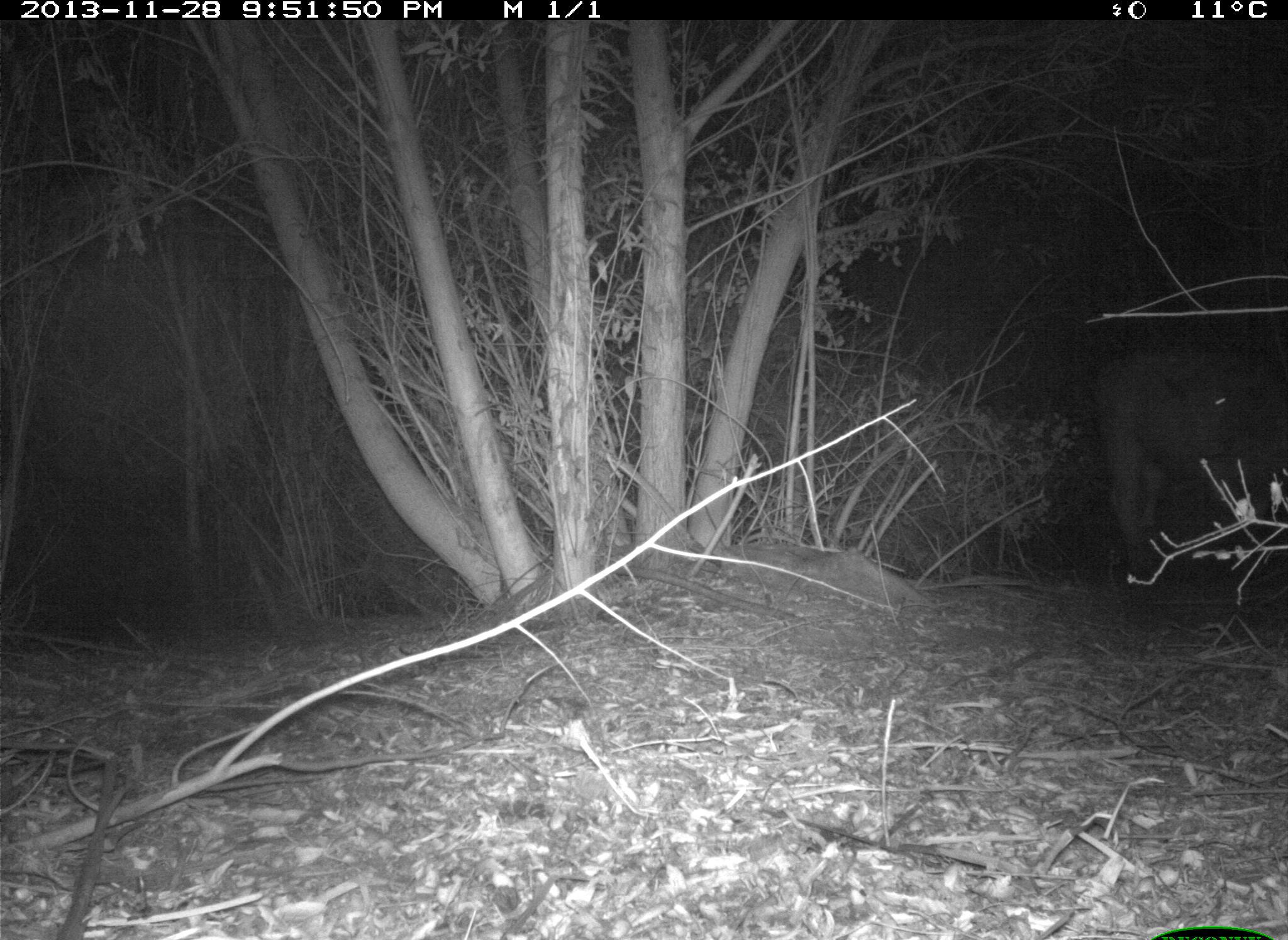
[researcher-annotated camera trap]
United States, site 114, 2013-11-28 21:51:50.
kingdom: Animalia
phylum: Chordata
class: Mammalia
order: Artiodactyla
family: Bovidae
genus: Bos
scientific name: Bos taurus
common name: cow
Cow (Bos taurus).